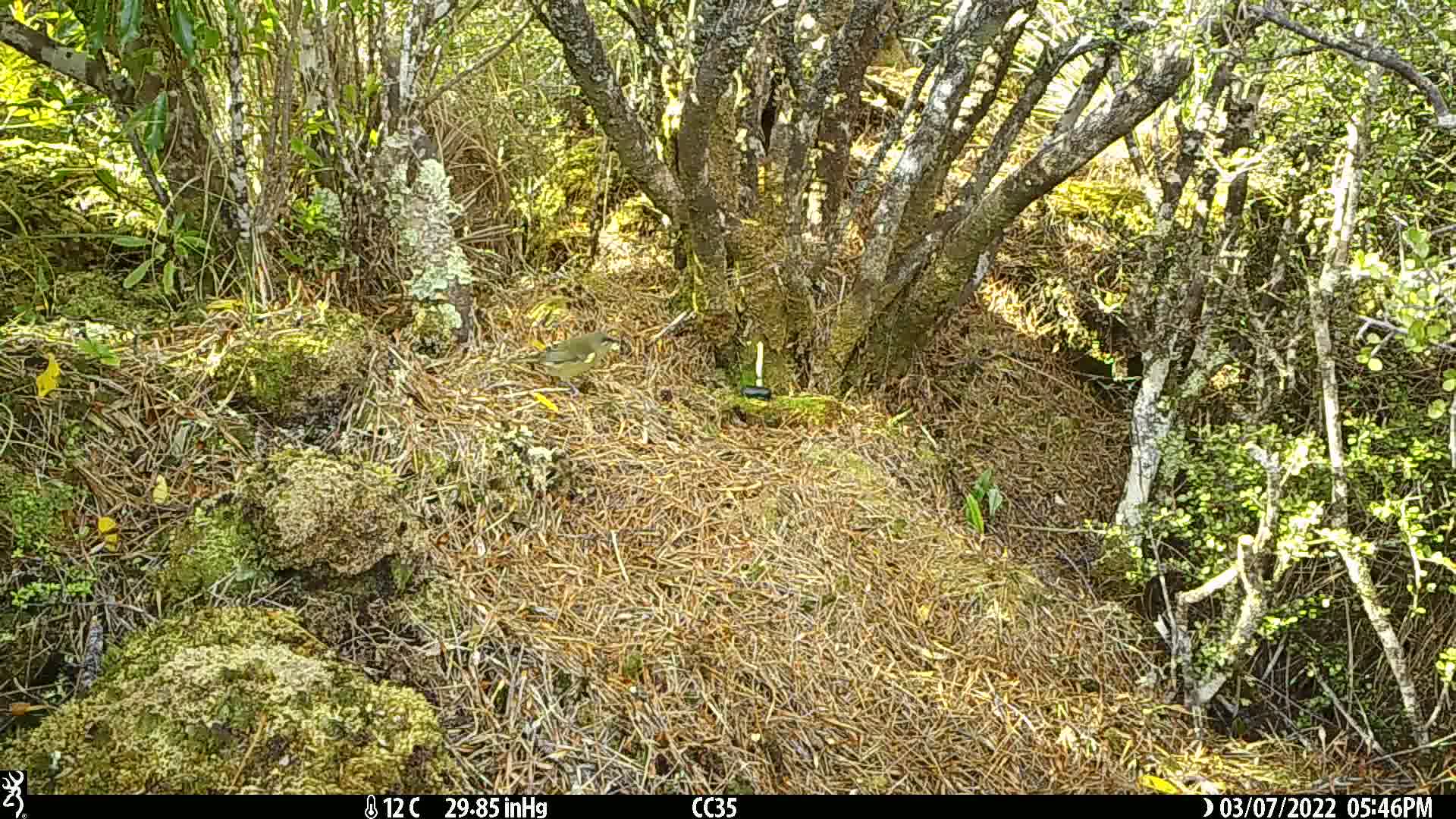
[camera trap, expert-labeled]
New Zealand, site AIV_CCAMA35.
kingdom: Animalia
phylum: Chordata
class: Aves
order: Passeriformes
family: Meliphagidae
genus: Anthornis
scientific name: Anthornis melanura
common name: new zealand bellbird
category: bellbird